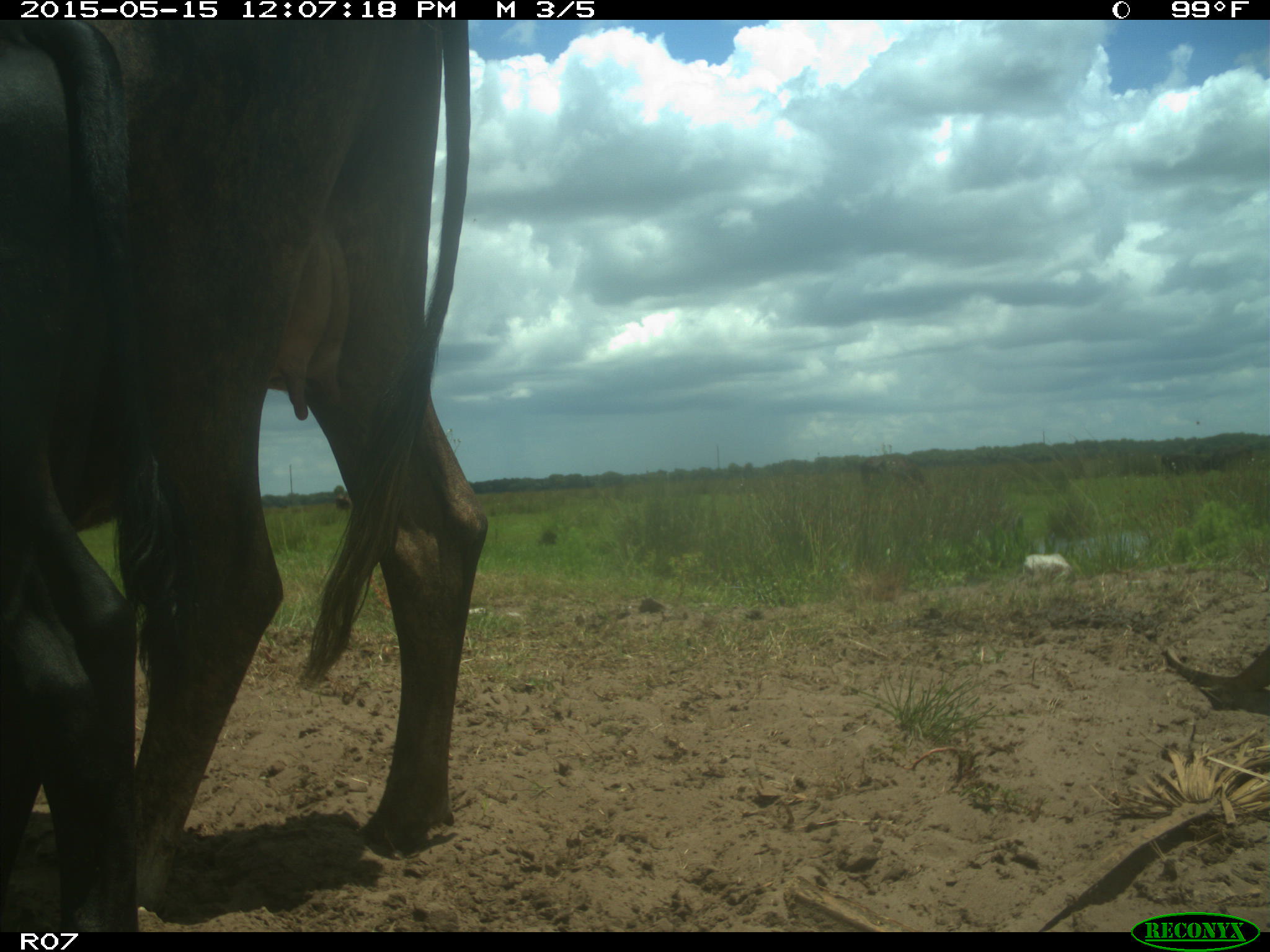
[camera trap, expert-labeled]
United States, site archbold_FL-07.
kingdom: Animalia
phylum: Chordata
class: Mammalia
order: Artiodactyla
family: Bovidae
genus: Bos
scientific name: Bos taurus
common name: domestic cow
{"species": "Bos taurus (domestic cow)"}